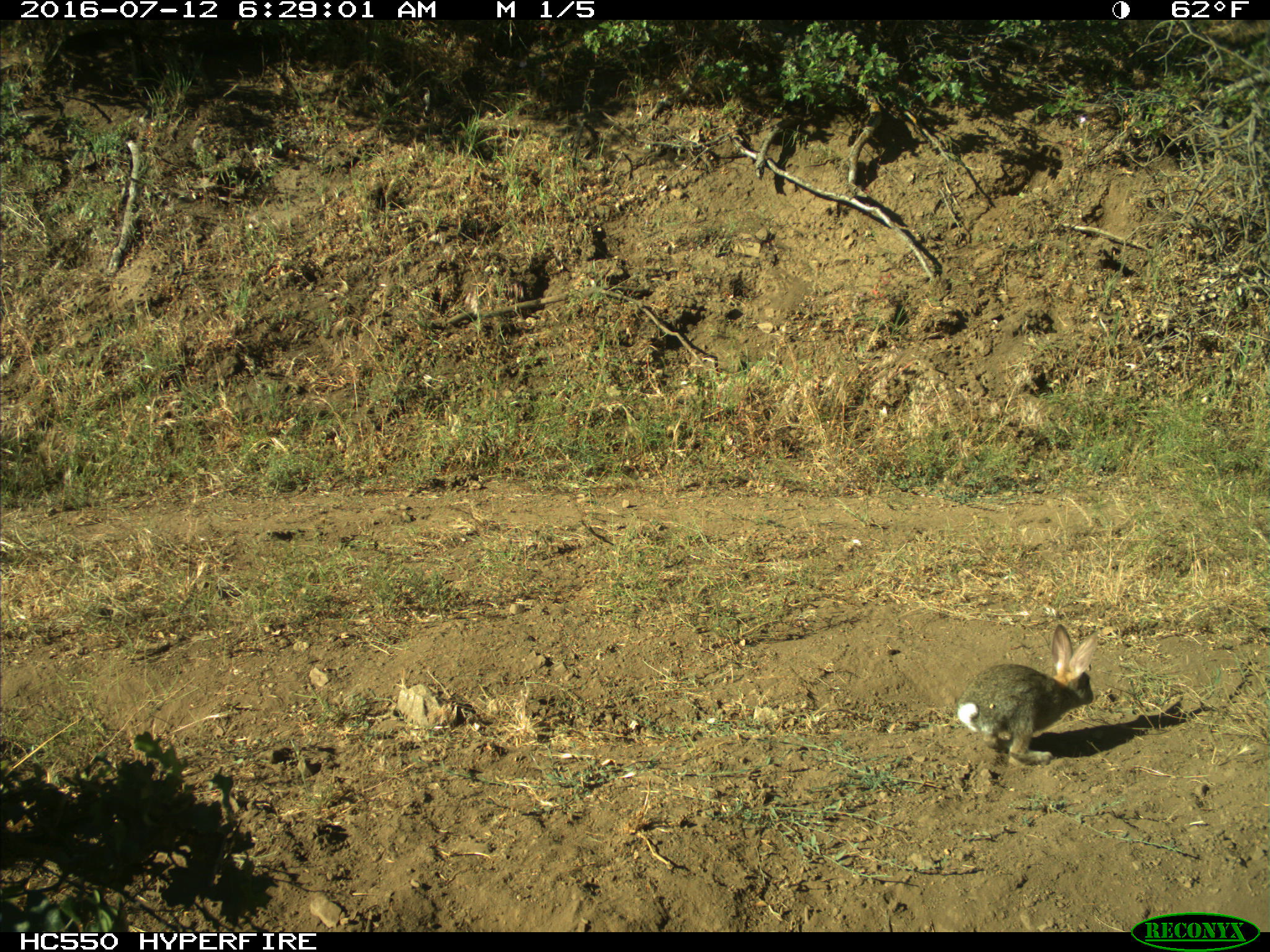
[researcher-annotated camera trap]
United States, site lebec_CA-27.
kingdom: Animalia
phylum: Chordata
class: Mammalia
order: Lagomorpha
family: Leporidae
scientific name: Leporidae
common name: rabbits and hares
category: unidentified rabbit